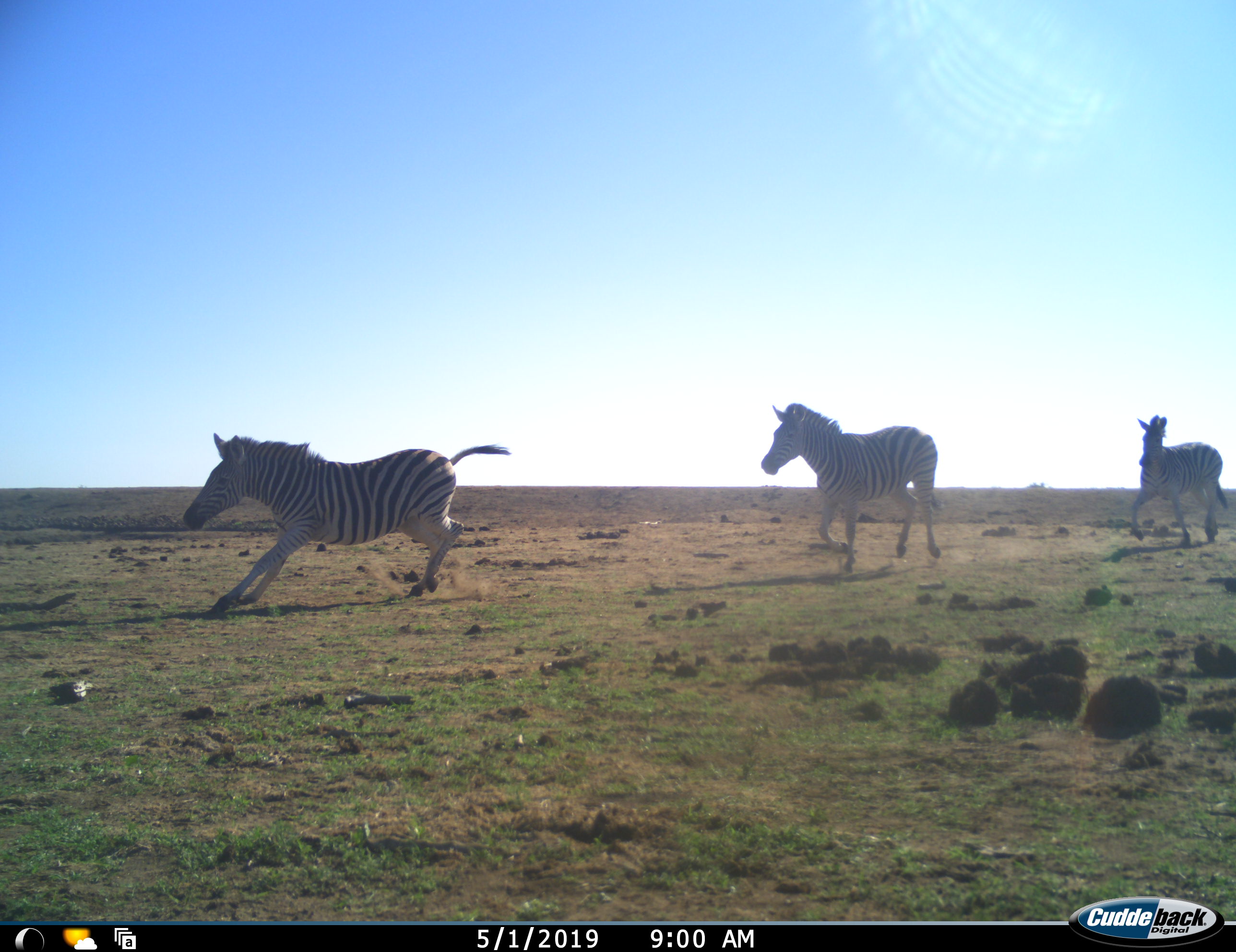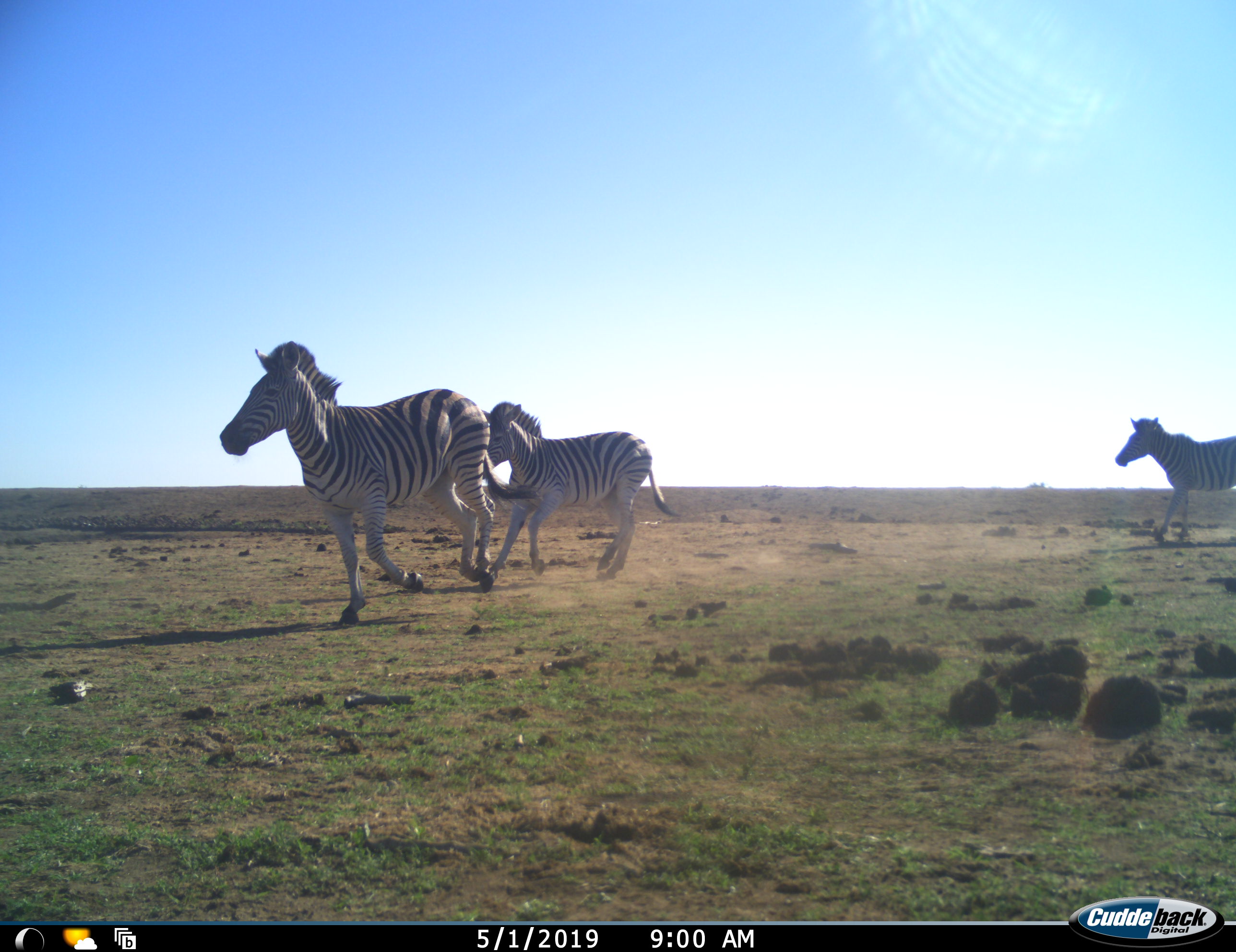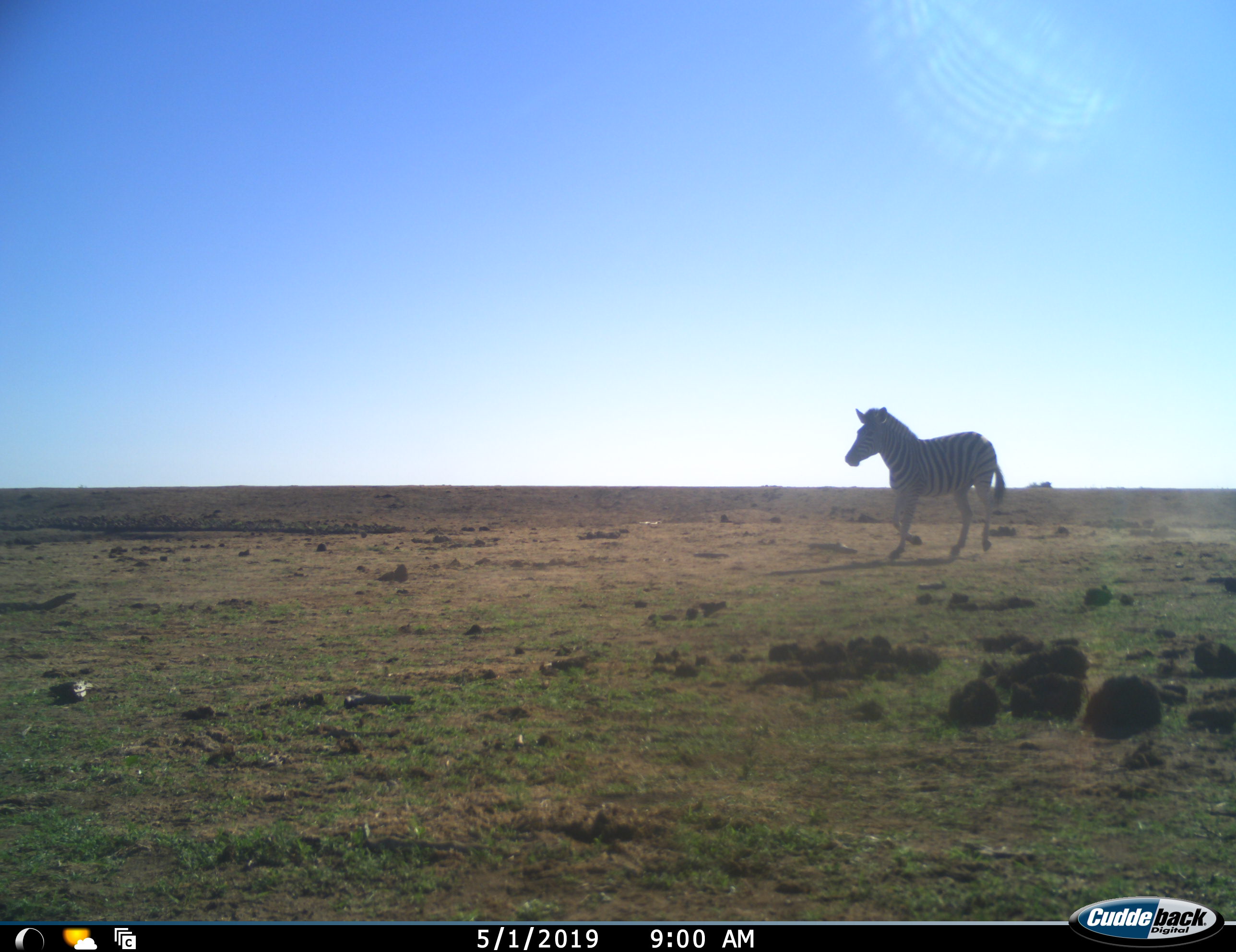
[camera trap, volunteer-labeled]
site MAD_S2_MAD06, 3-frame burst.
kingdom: Animalia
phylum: Chordata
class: Mammalia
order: Perissodactyla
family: Equidae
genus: Equus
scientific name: Equus quagga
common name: plains zebra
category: zebraplains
Zebraplains (plains zebra) (Equus quagga), count 3. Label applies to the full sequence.